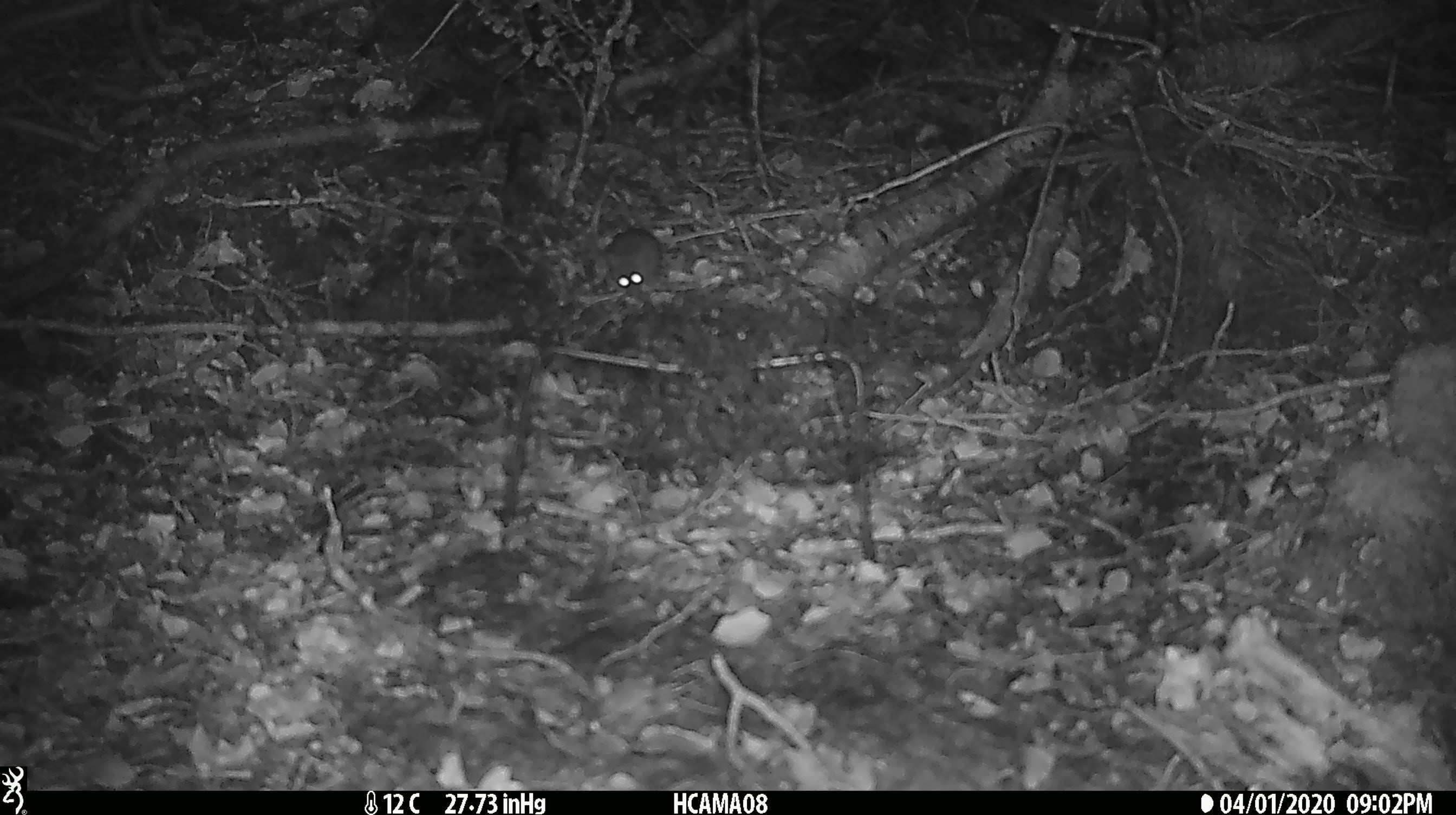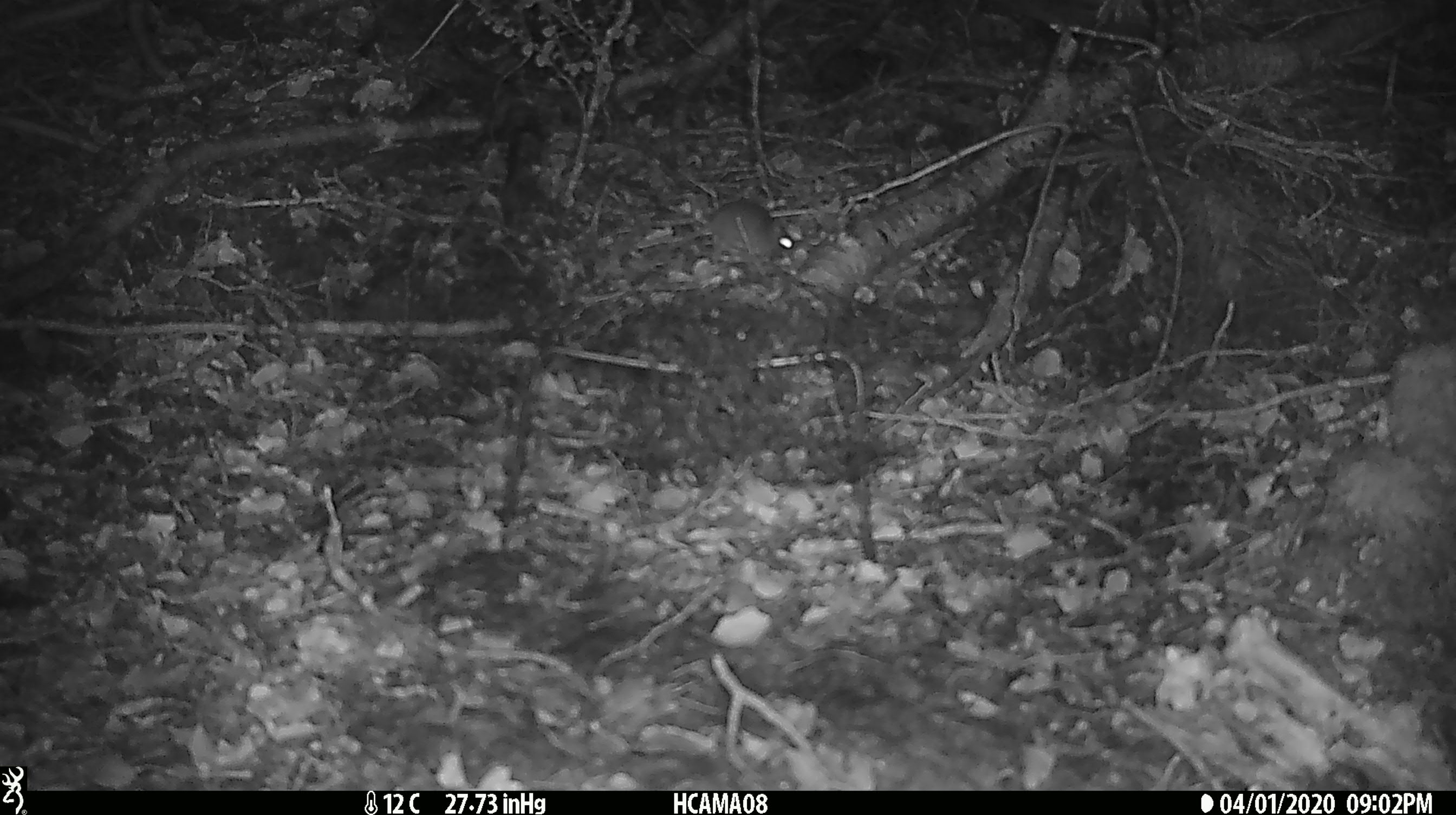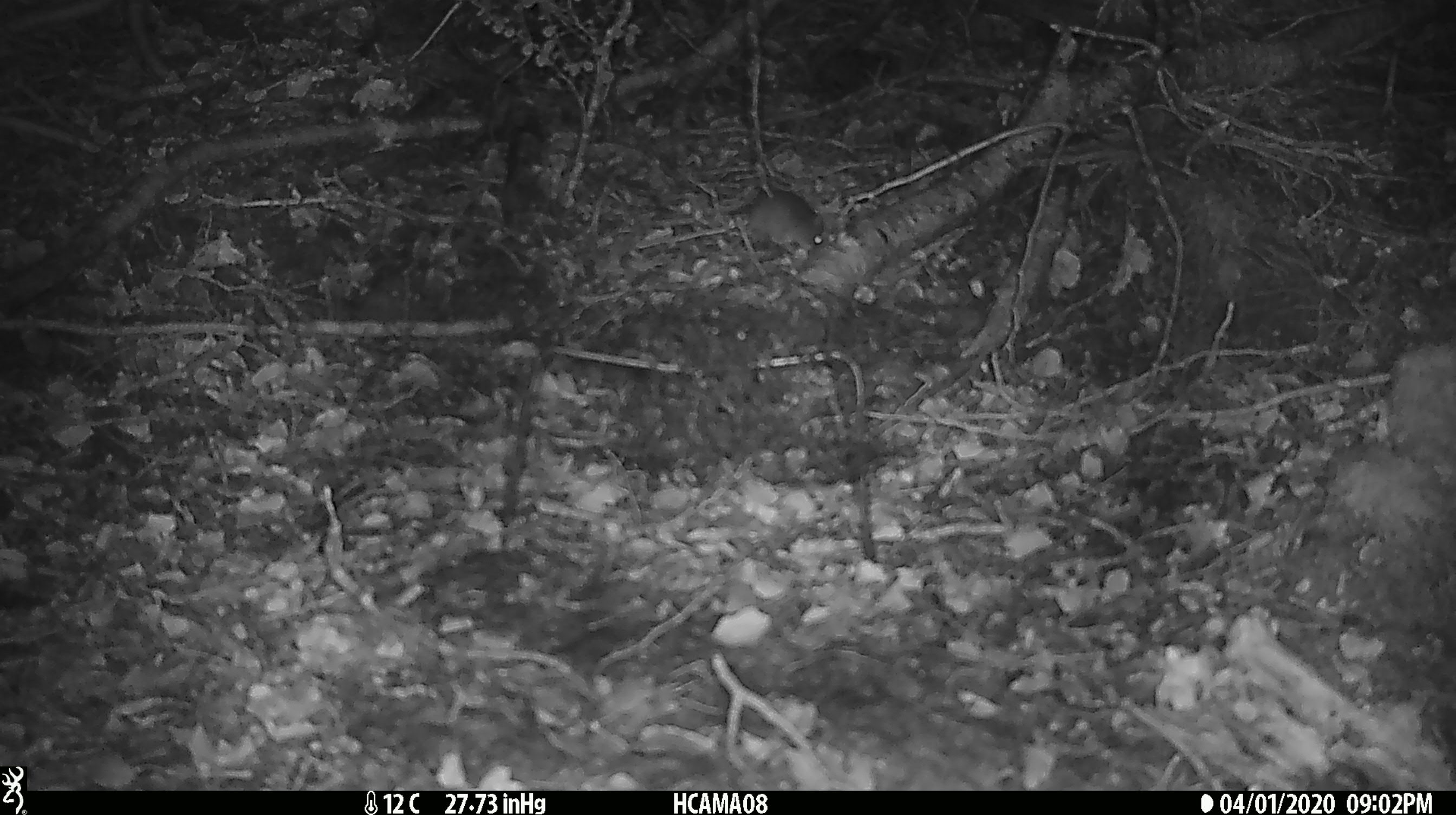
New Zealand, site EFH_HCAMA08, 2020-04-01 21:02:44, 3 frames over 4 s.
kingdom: Animalia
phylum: Chordata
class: Mammalia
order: Rodentia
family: Muridae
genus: Mus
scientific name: Mus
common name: mouse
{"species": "mouse (Mus)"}